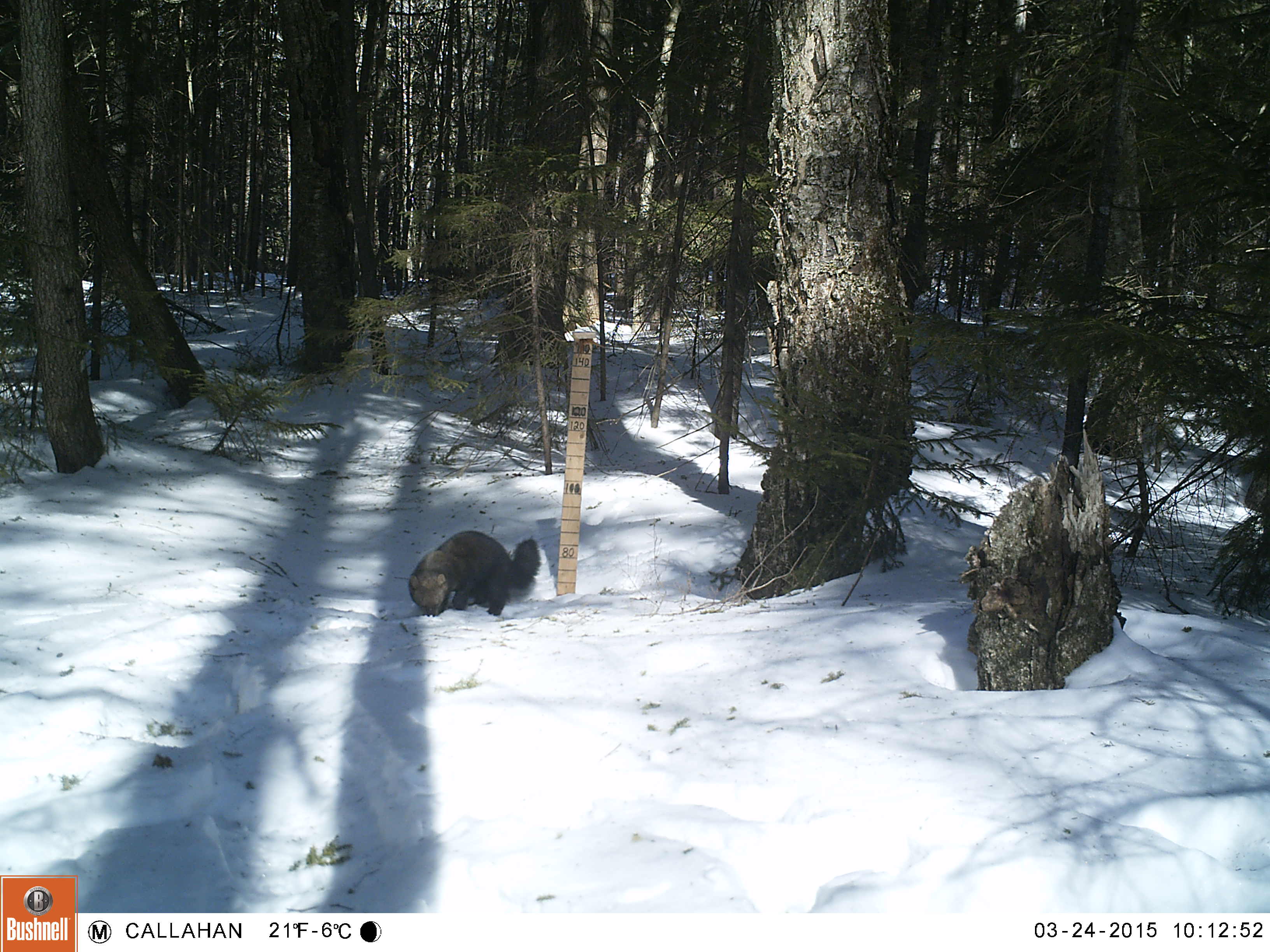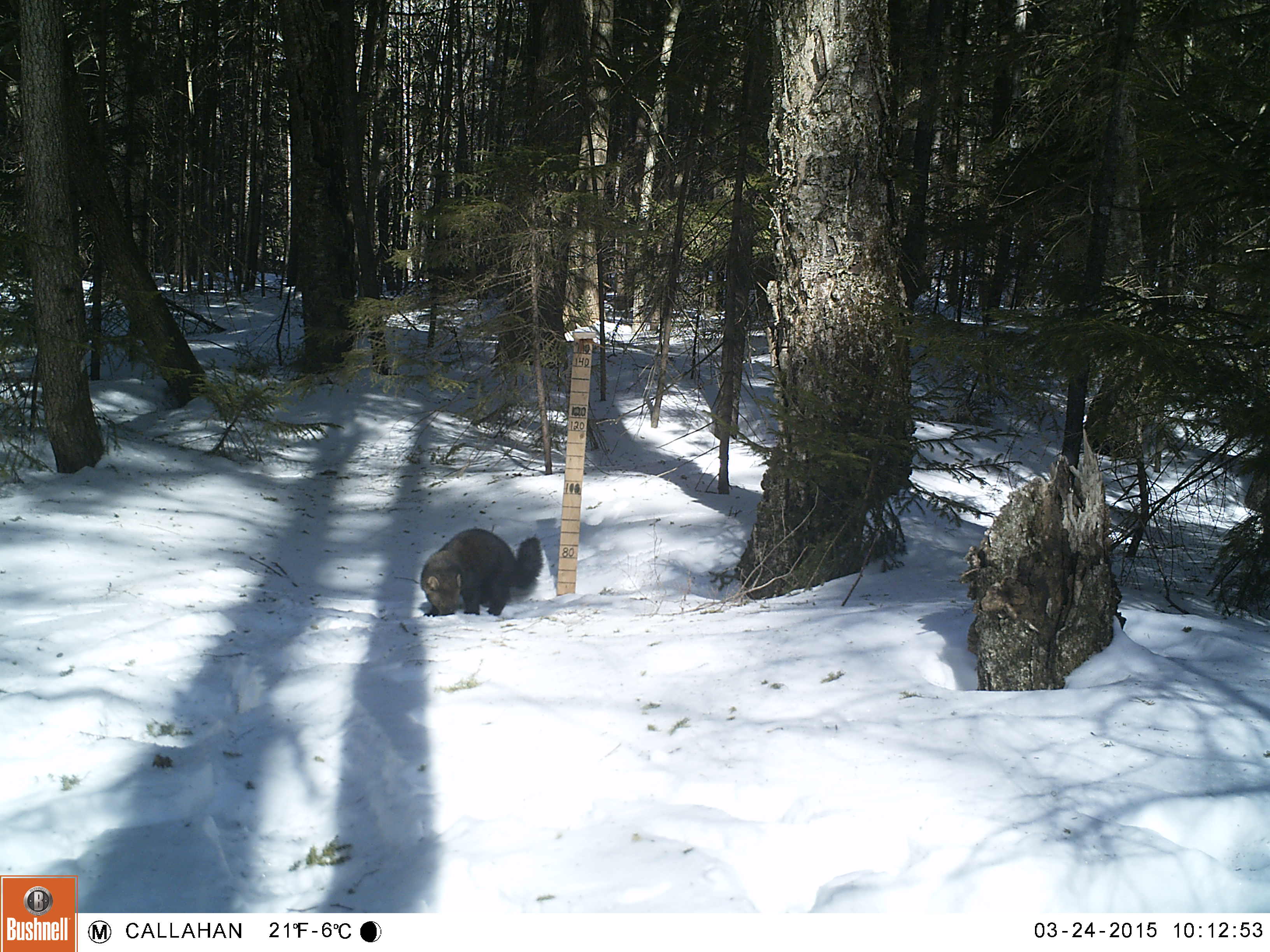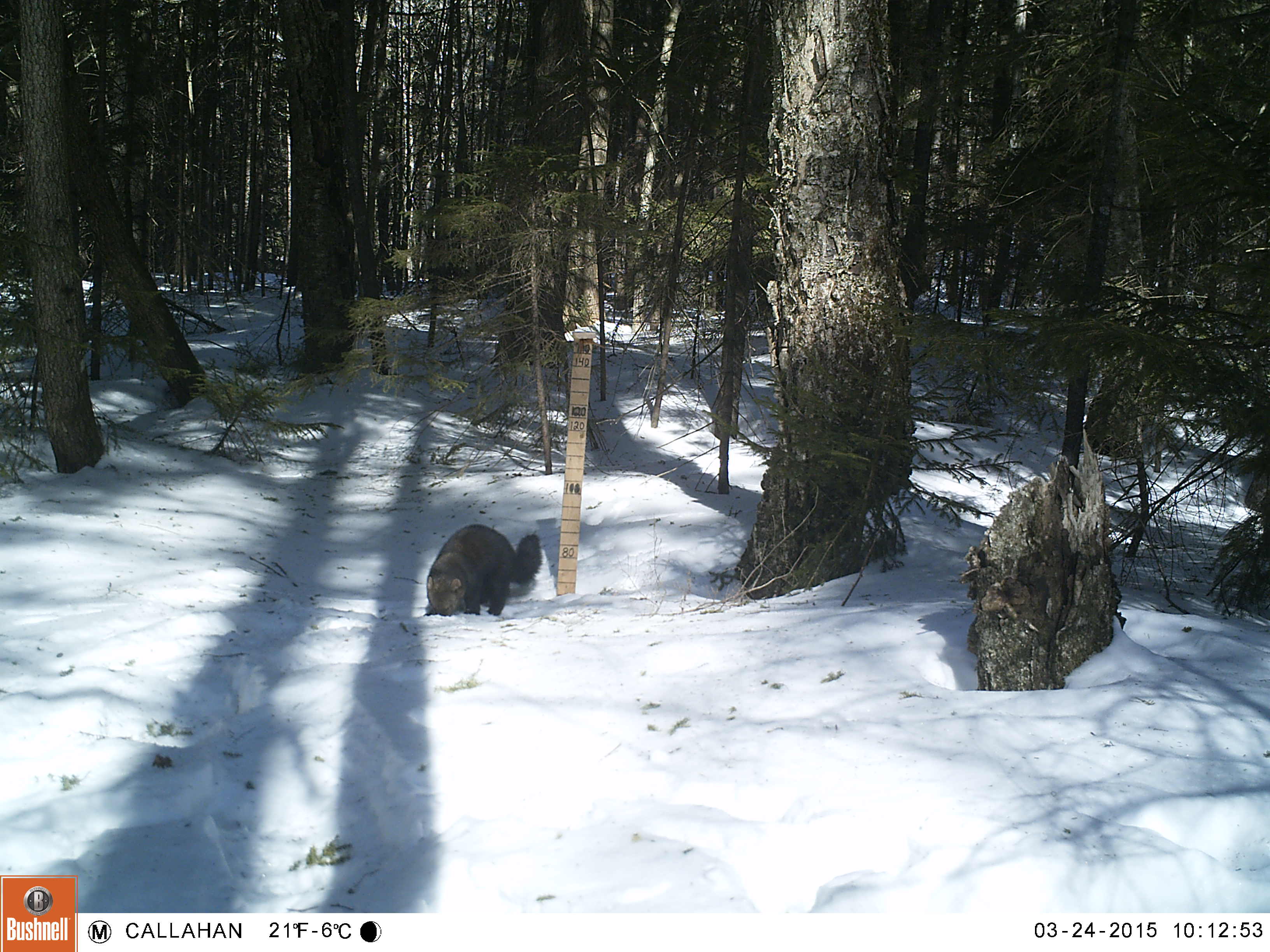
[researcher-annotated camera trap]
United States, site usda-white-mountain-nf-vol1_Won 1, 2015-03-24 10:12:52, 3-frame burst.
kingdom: Animalia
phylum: Chordata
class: Mammalia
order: Carnivora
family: Mustelidae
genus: Pekania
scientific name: Pekania pennanti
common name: fisher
Fisher (Pekania pennanti).